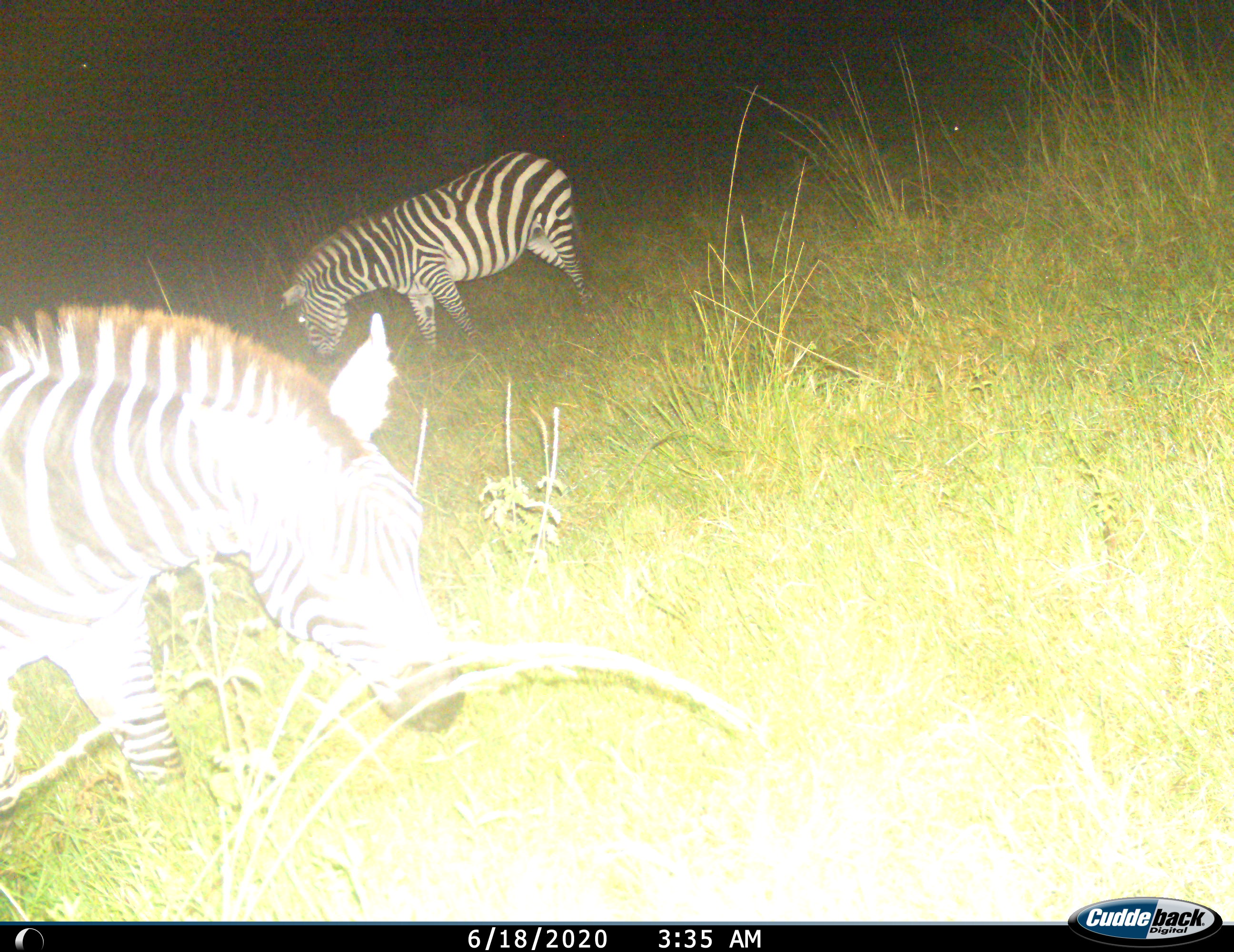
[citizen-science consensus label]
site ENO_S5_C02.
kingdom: Animalia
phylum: Chordata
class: Mammalia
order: Perissodactyla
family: Equidae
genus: Equus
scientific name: Equus quagga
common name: plains zebra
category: zebraplains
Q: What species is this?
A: Zebraplains (plains zebra) (Equus quagga).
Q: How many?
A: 2.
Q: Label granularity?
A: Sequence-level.